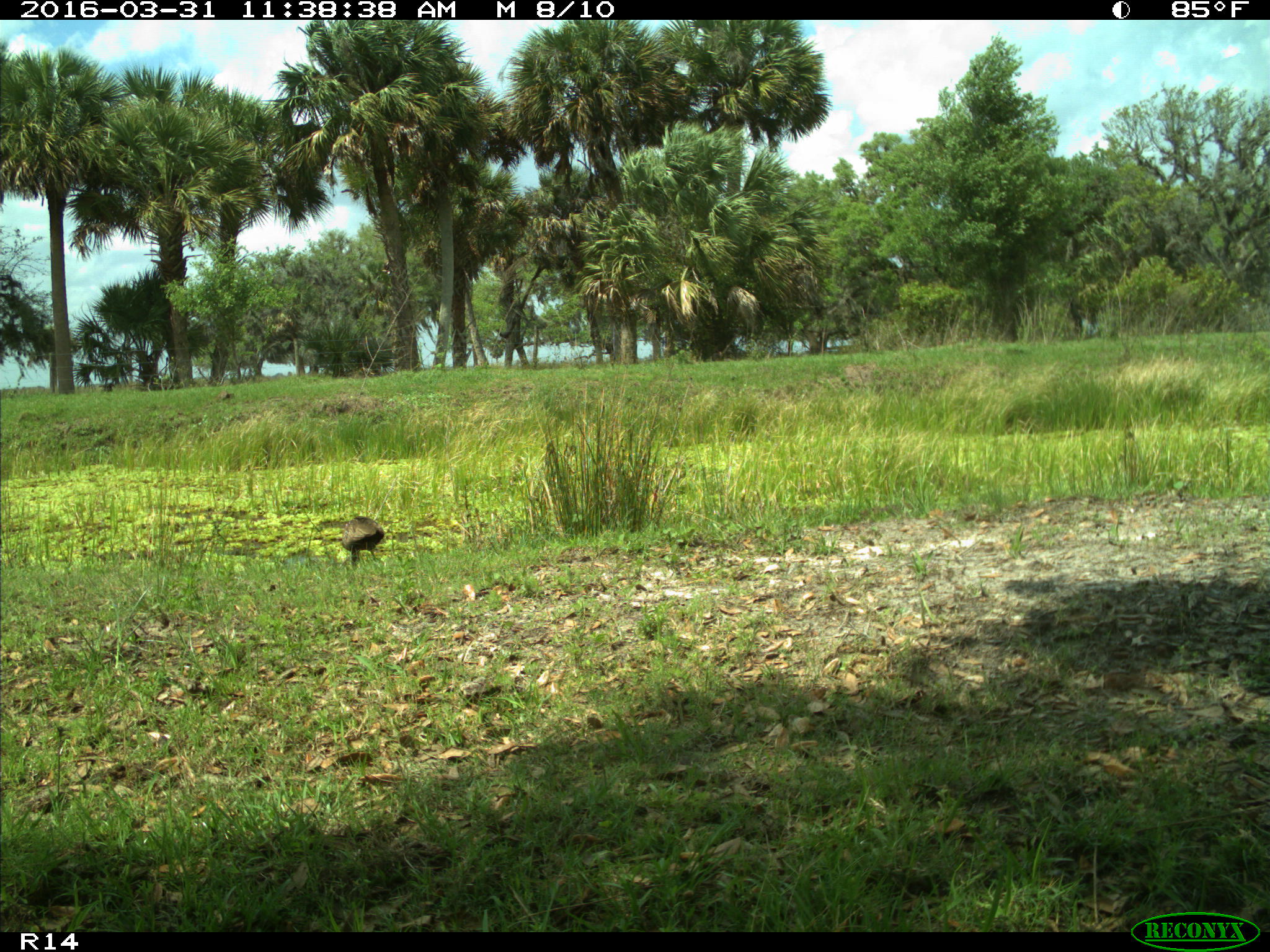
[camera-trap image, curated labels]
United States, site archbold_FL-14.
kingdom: Animalia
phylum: Chordata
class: Aves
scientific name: Aves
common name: birds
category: unidentified bird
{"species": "unidentified bird (birds) (Aves)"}